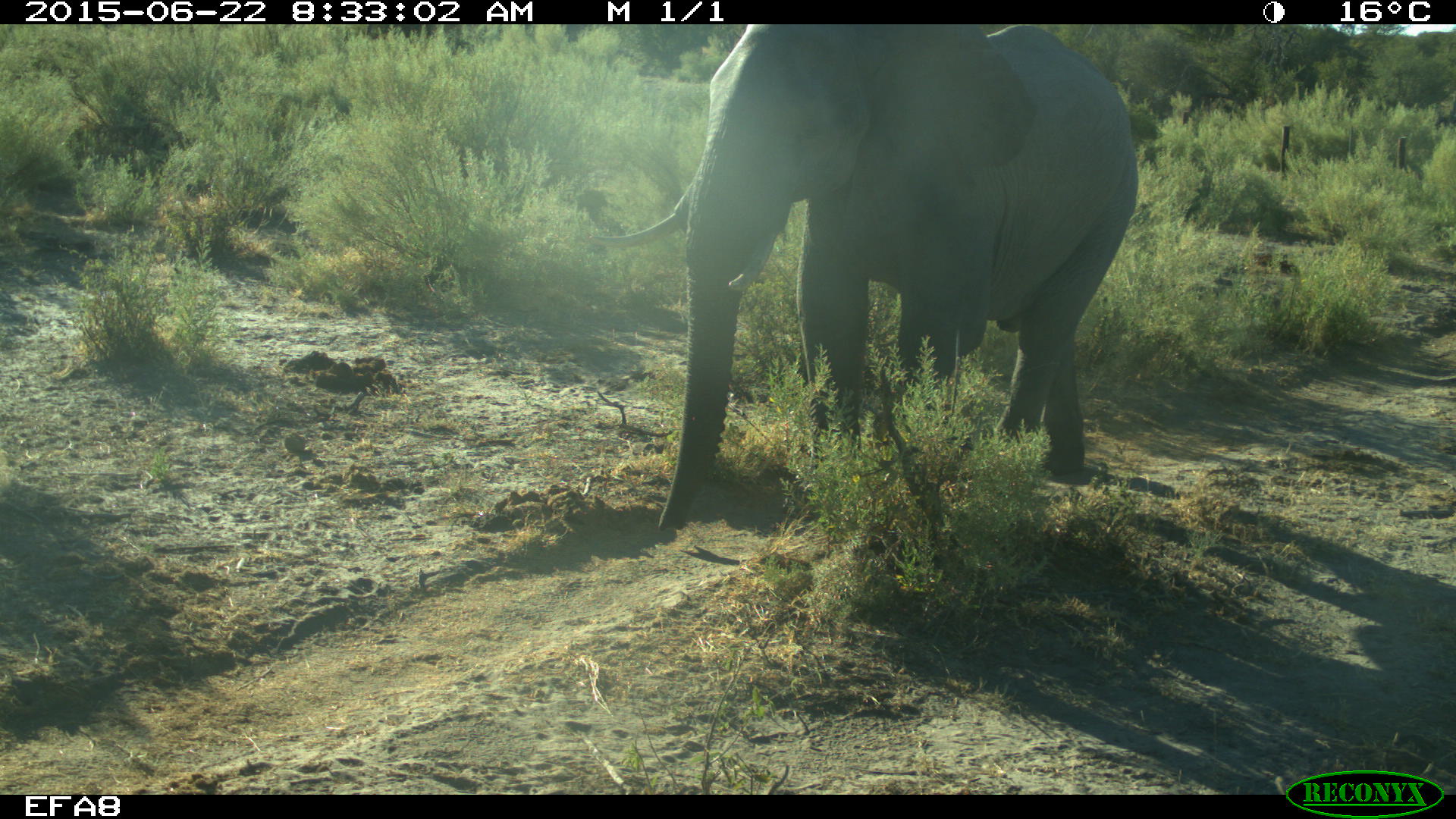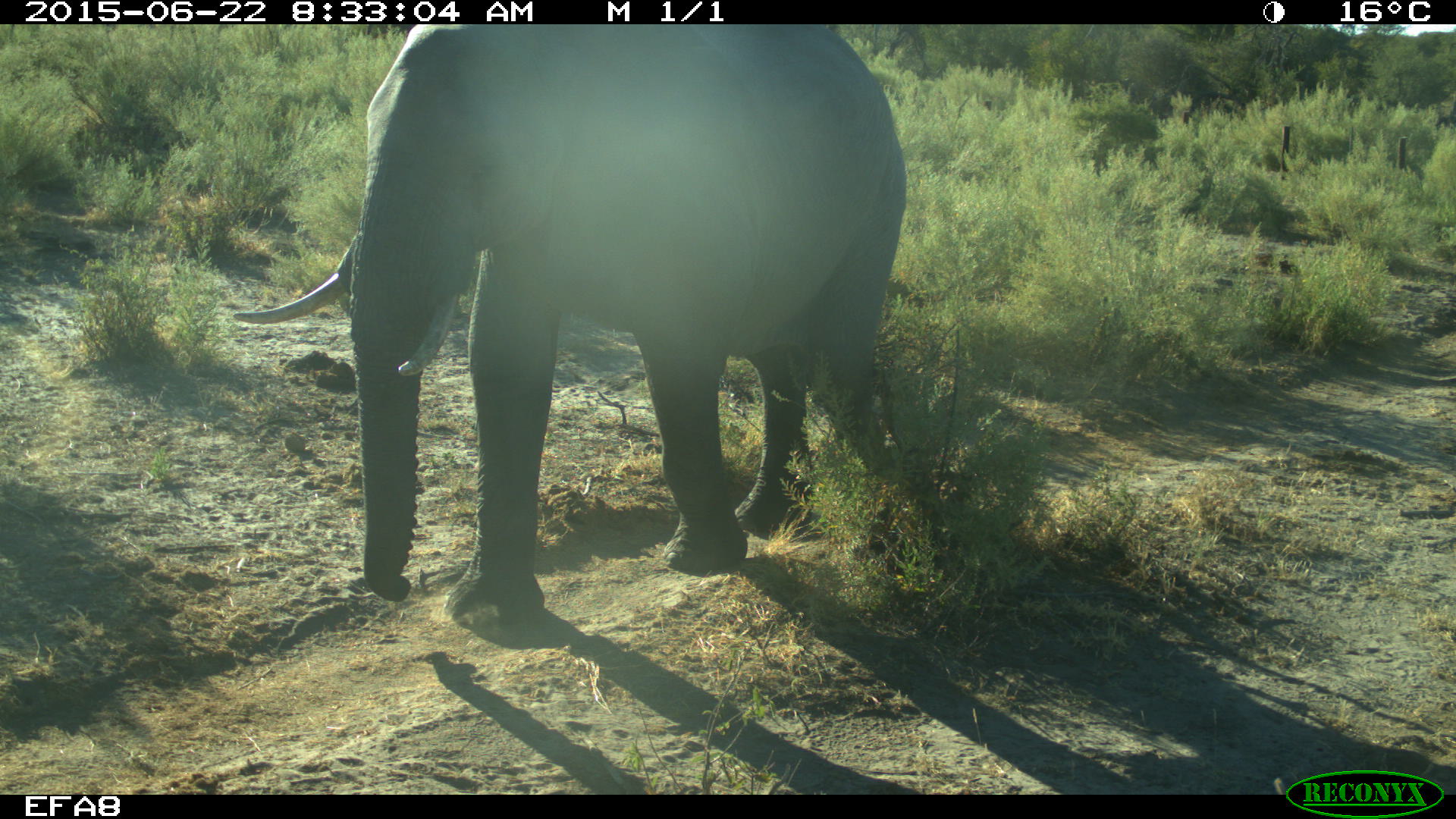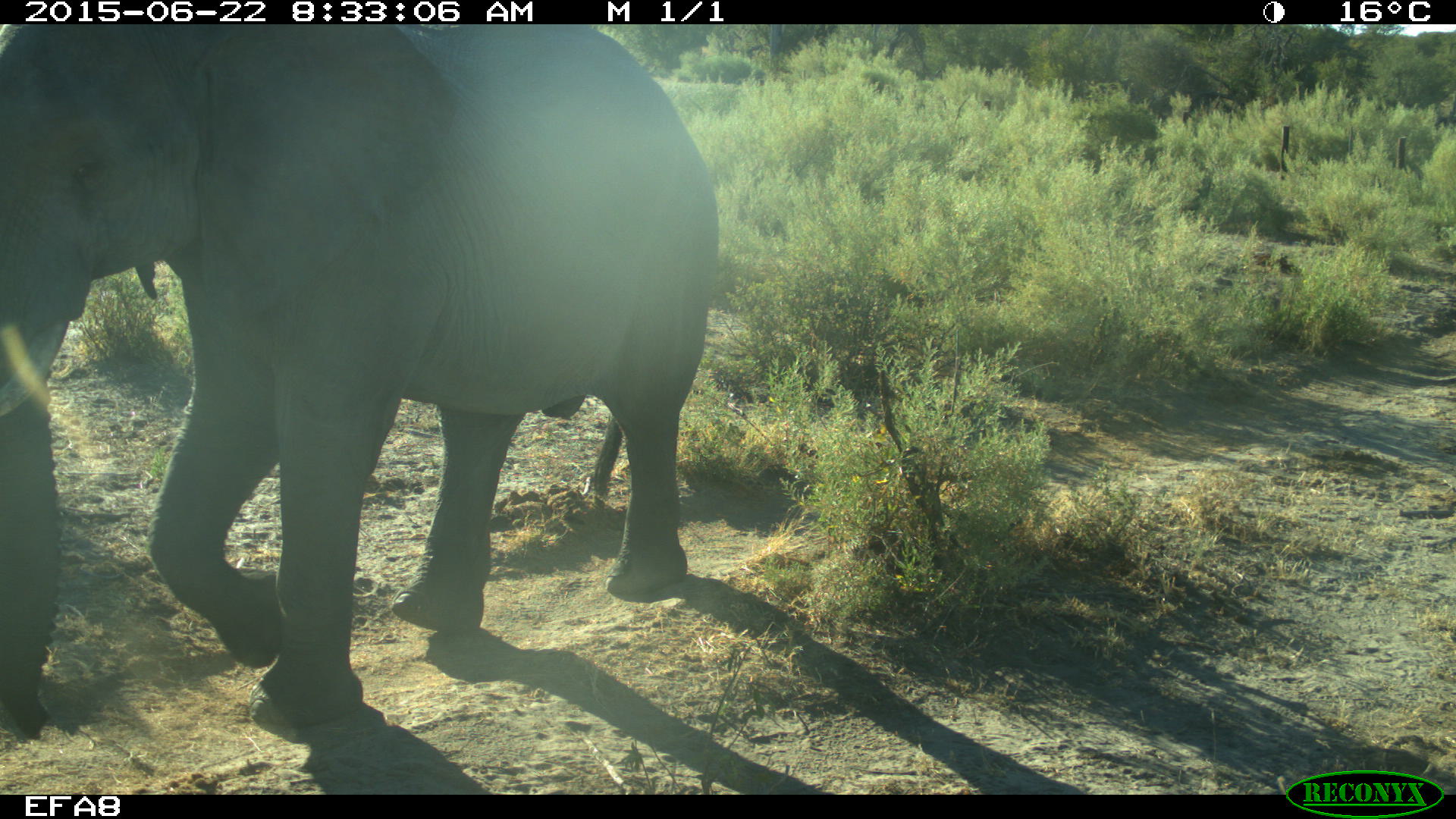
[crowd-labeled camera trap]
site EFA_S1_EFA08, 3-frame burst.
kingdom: Animalia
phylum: Chordata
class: Mammalia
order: Proboscidea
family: Elephantidae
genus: Loxodonta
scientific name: Loxodonta africana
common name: african bush elephant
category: elephant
Elephant (african bush elephant) (Loxodonta africana), count 1. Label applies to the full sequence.